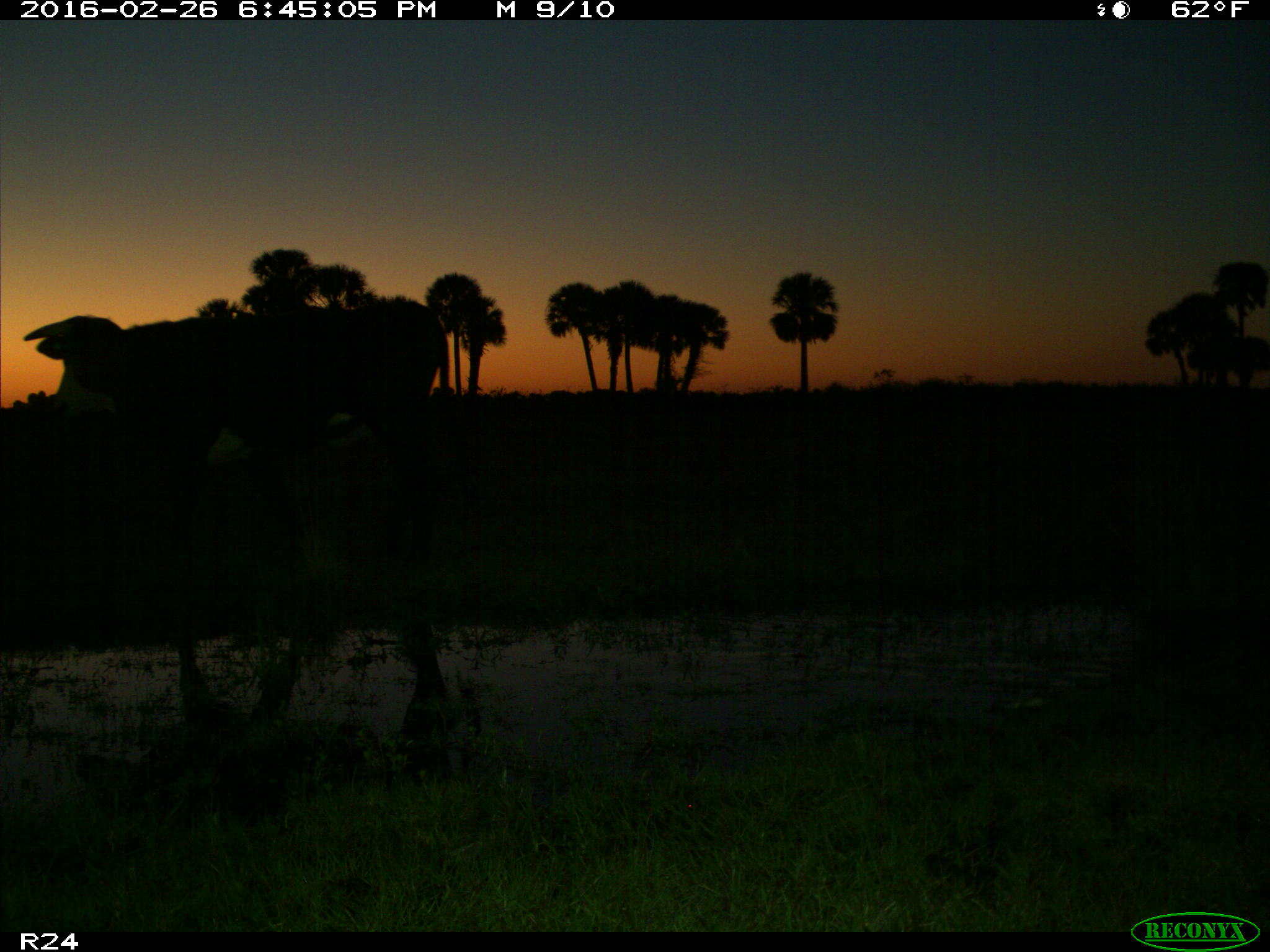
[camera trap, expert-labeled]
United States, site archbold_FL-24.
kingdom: Animalia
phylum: Chordata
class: Mammalia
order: Artiodactyla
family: Bovidae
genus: Bos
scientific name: Bos taurus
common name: domestic cow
Bos taurus (domestic cow).